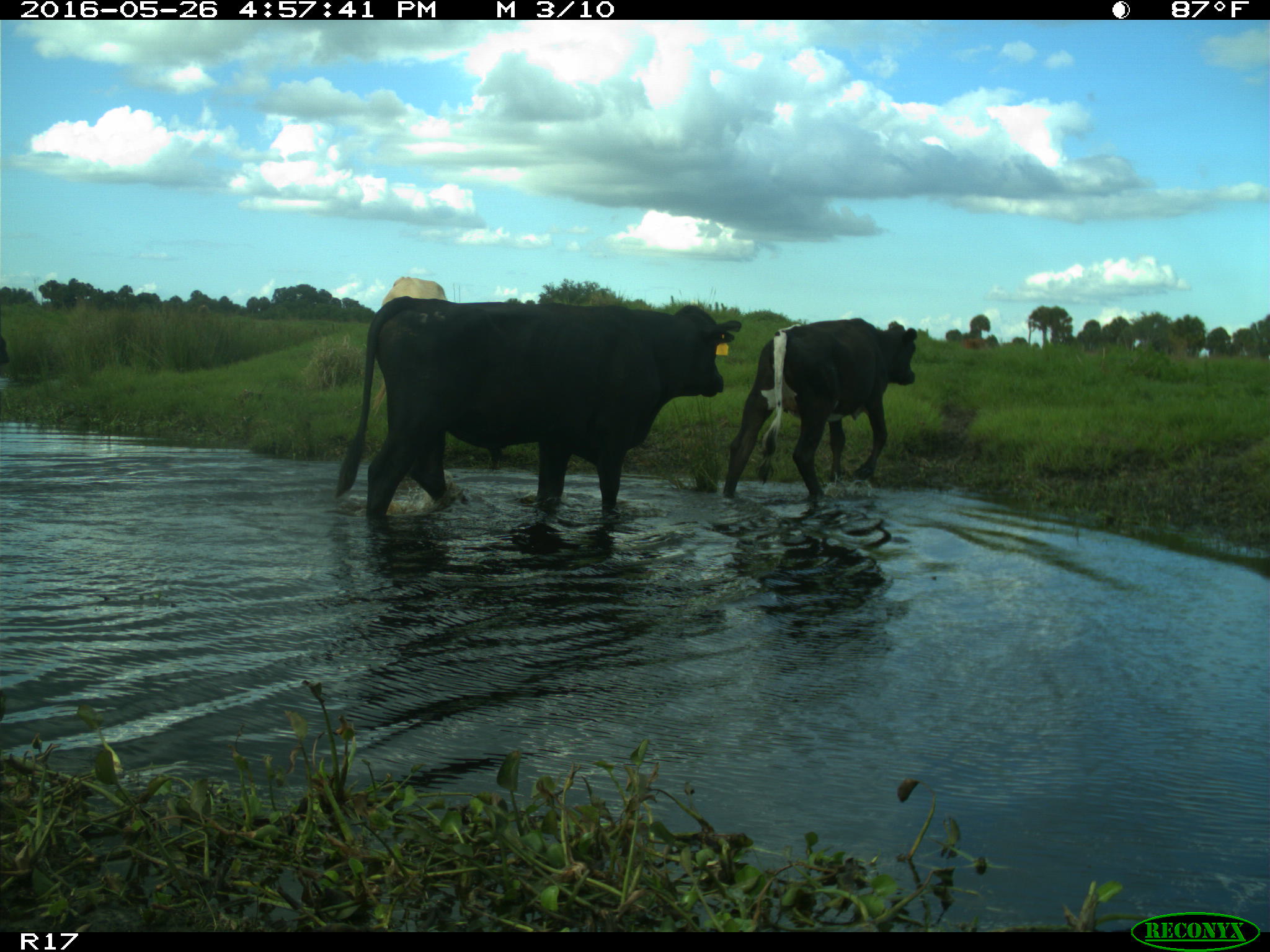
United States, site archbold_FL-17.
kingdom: Animalia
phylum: Chordata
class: Mammalia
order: Artiodactyla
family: Bovidae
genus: Bos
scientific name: Bos taurus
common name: domestic cow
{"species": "Bos taurus (domestic cow)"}